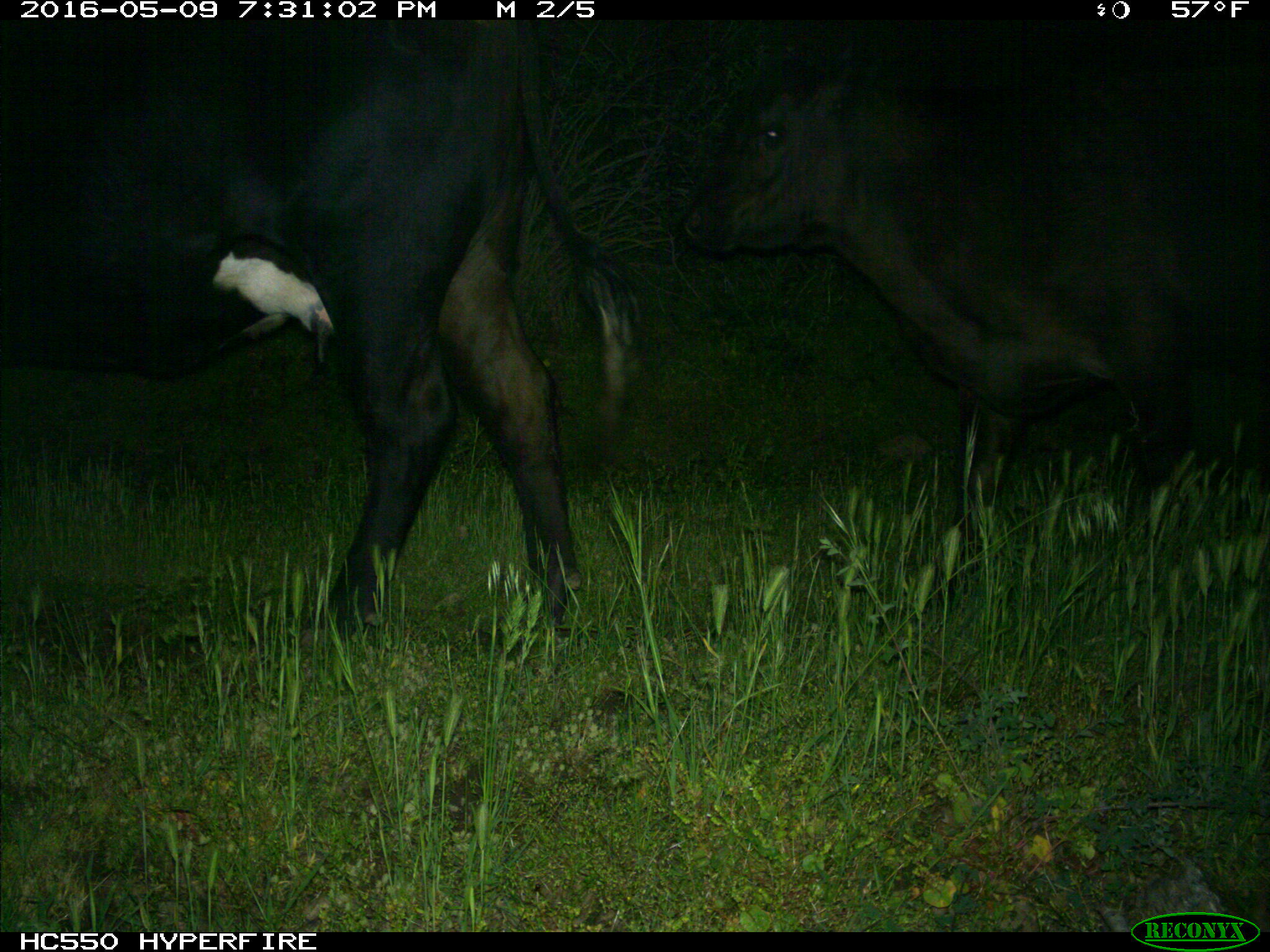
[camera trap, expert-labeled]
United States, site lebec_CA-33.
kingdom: Animalia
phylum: Chordata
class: Mammalia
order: Artiodactyla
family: Bovidae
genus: Bos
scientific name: Bos taurus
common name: domestic cow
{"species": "Bos taurus (domestic cow)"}